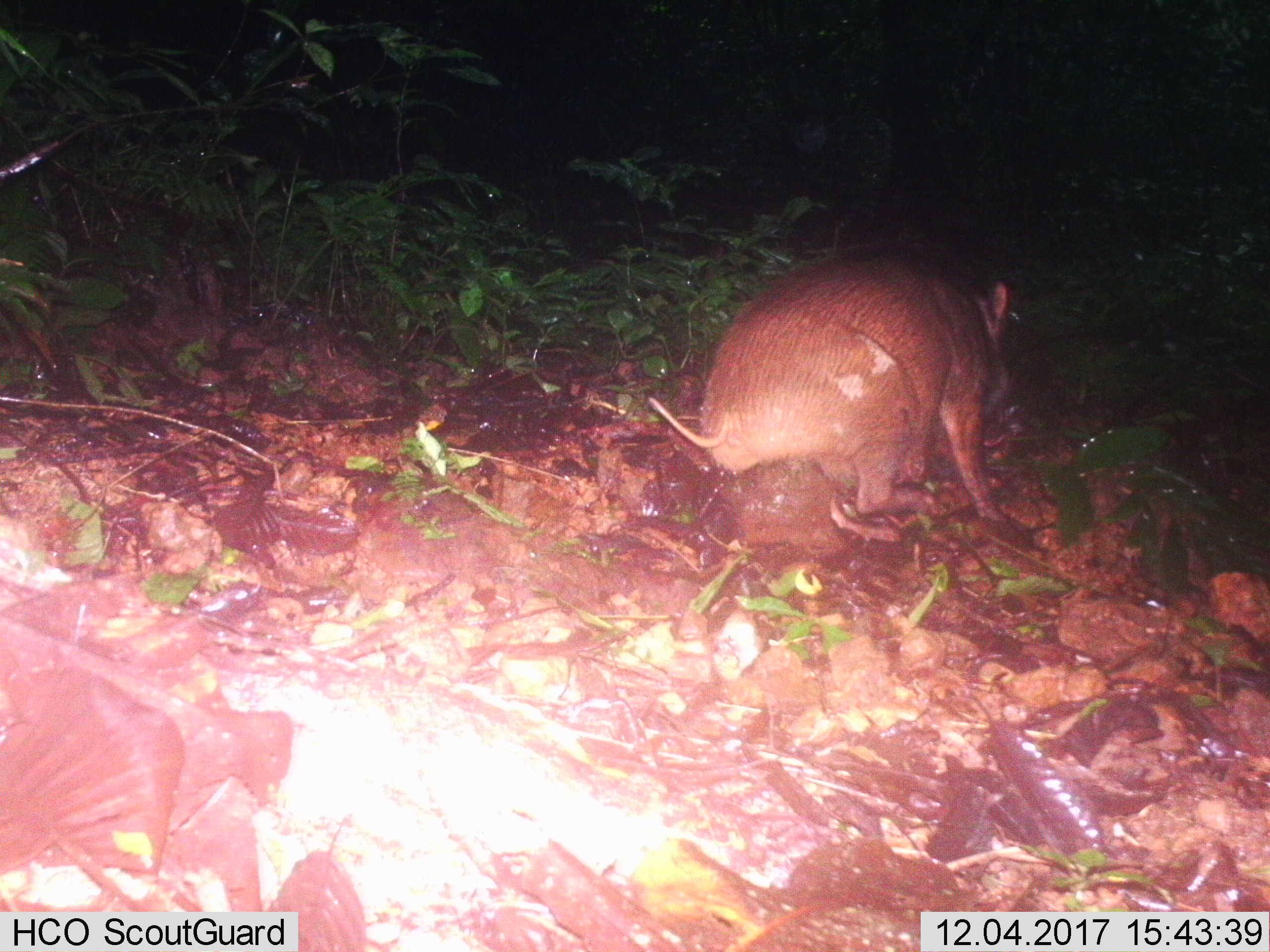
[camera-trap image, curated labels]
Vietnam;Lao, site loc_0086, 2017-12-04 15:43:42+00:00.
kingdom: Animalia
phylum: Chordata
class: Mammalia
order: Artiodactyla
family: Suidae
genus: Sus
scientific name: Sus scrofa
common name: eurasian wild pig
Eurasian wild pig (Sus scrofa). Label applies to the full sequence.